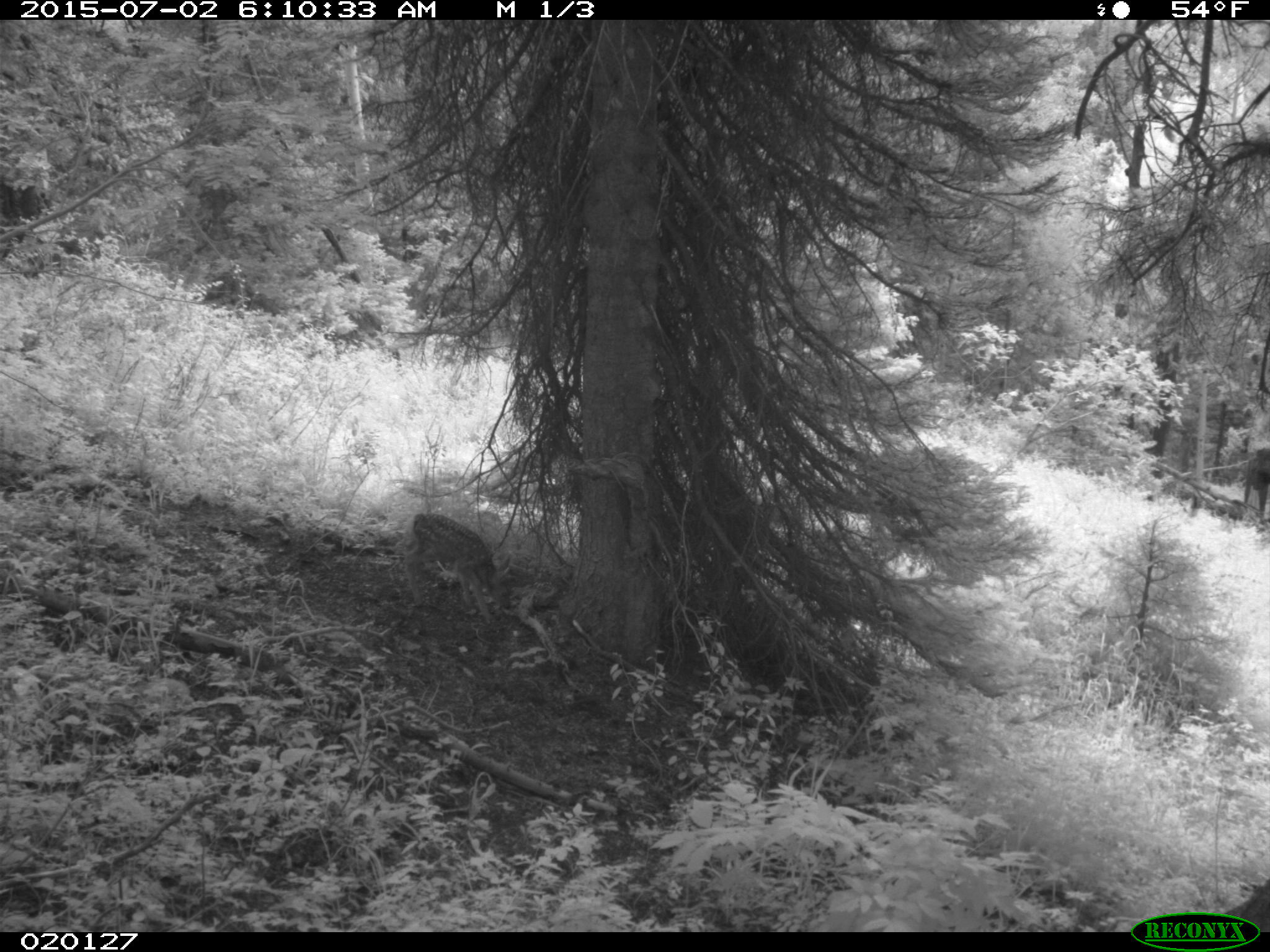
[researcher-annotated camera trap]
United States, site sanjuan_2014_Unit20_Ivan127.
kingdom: Animalia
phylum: Chordata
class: Mammalia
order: Artiodactyla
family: Cervidae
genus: Odocoileus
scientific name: Odocoileus hemionus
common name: mule deer